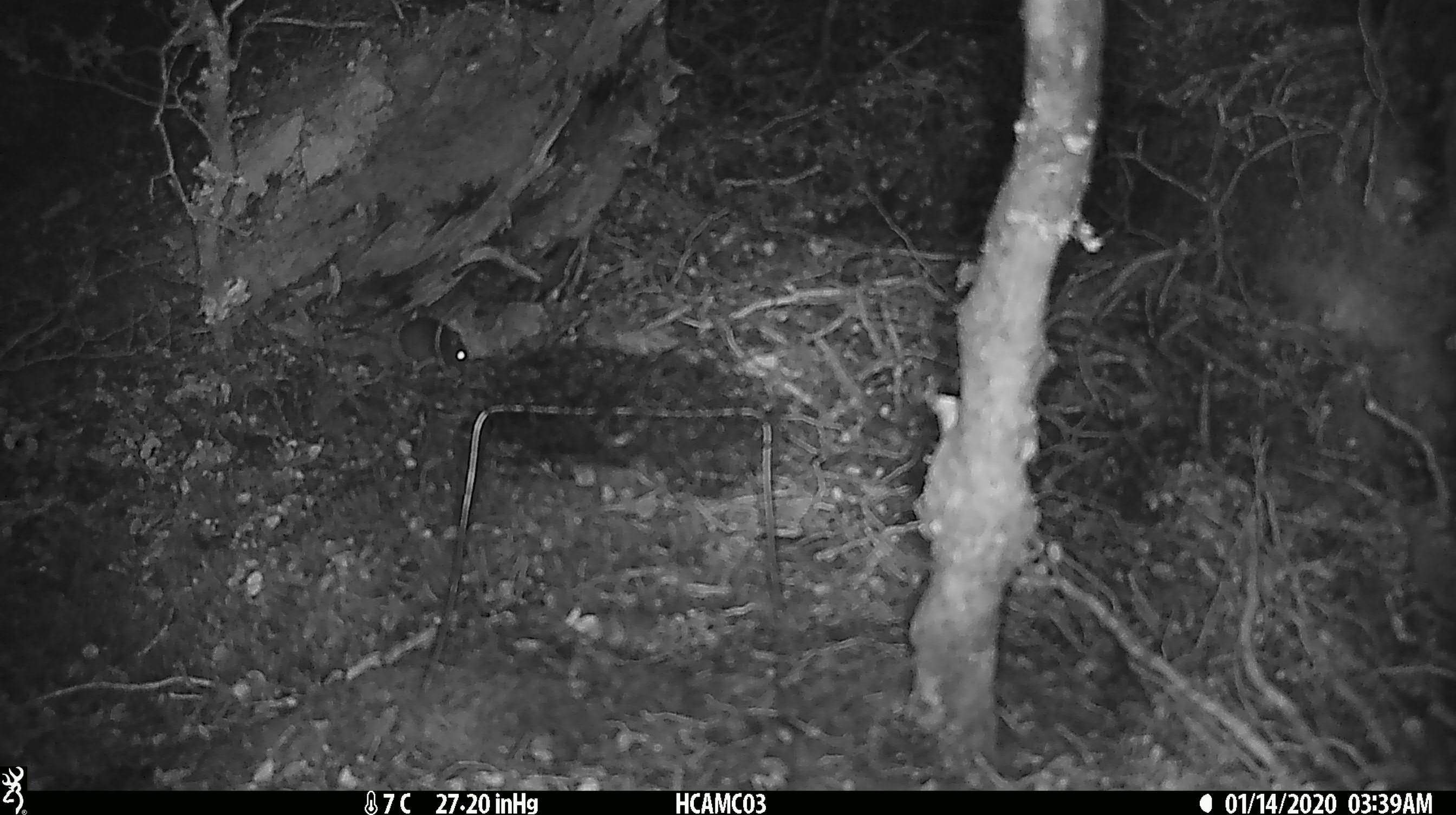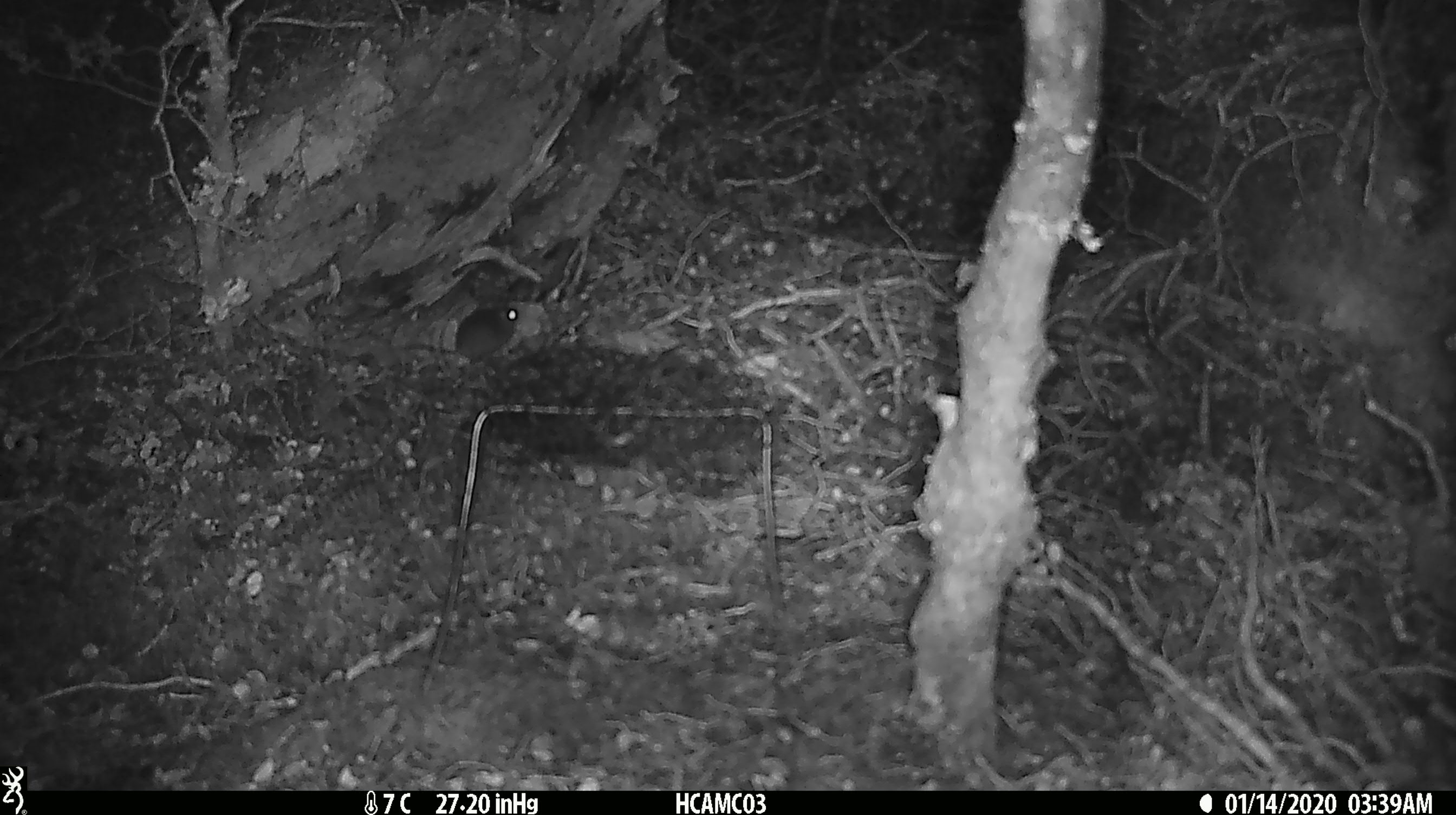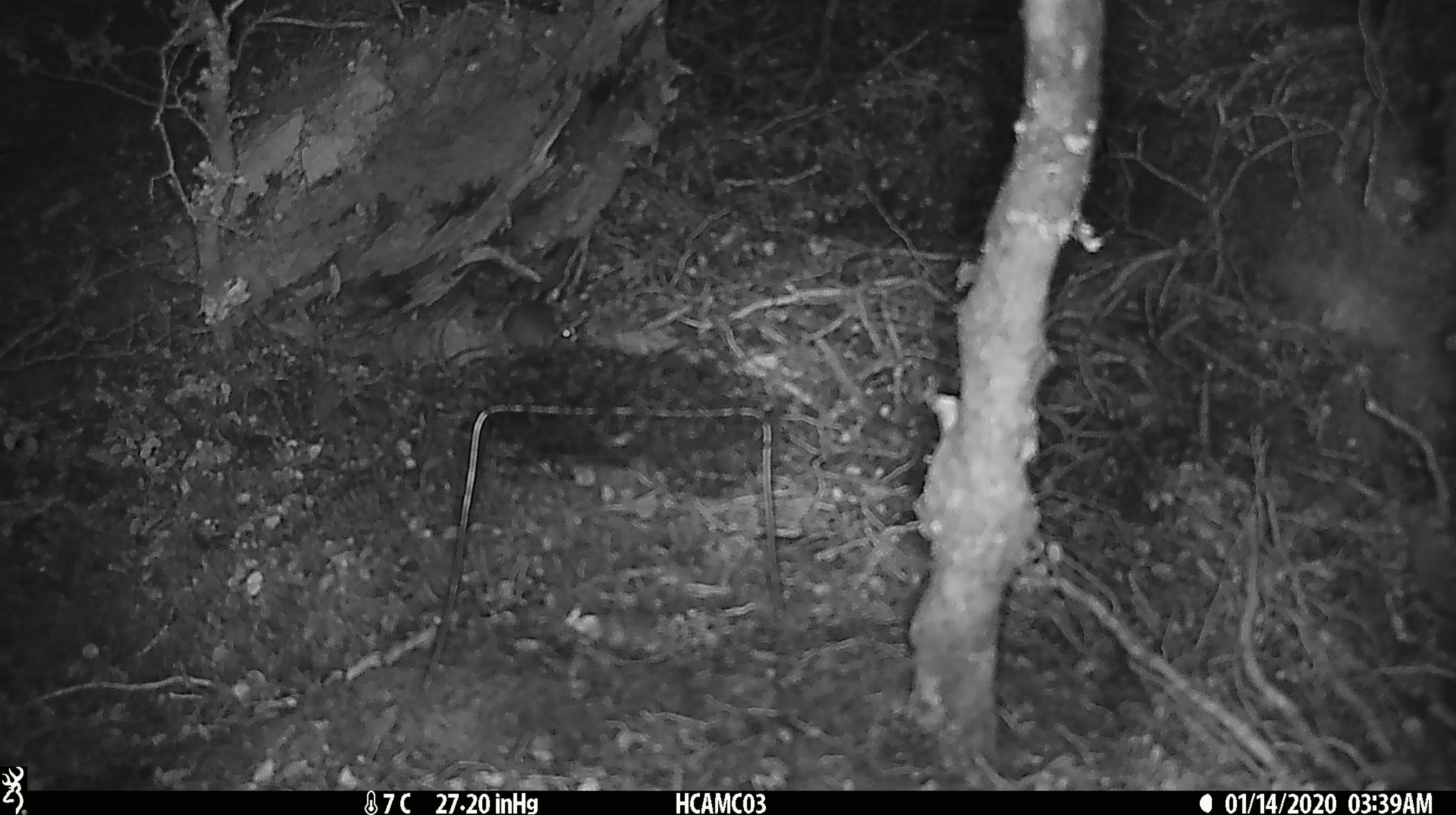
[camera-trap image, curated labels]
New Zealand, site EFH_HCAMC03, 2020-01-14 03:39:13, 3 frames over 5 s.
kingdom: Animalia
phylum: Chordata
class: Mammalia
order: Rodentia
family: Muridae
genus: Mus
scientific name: Mus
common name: mouse